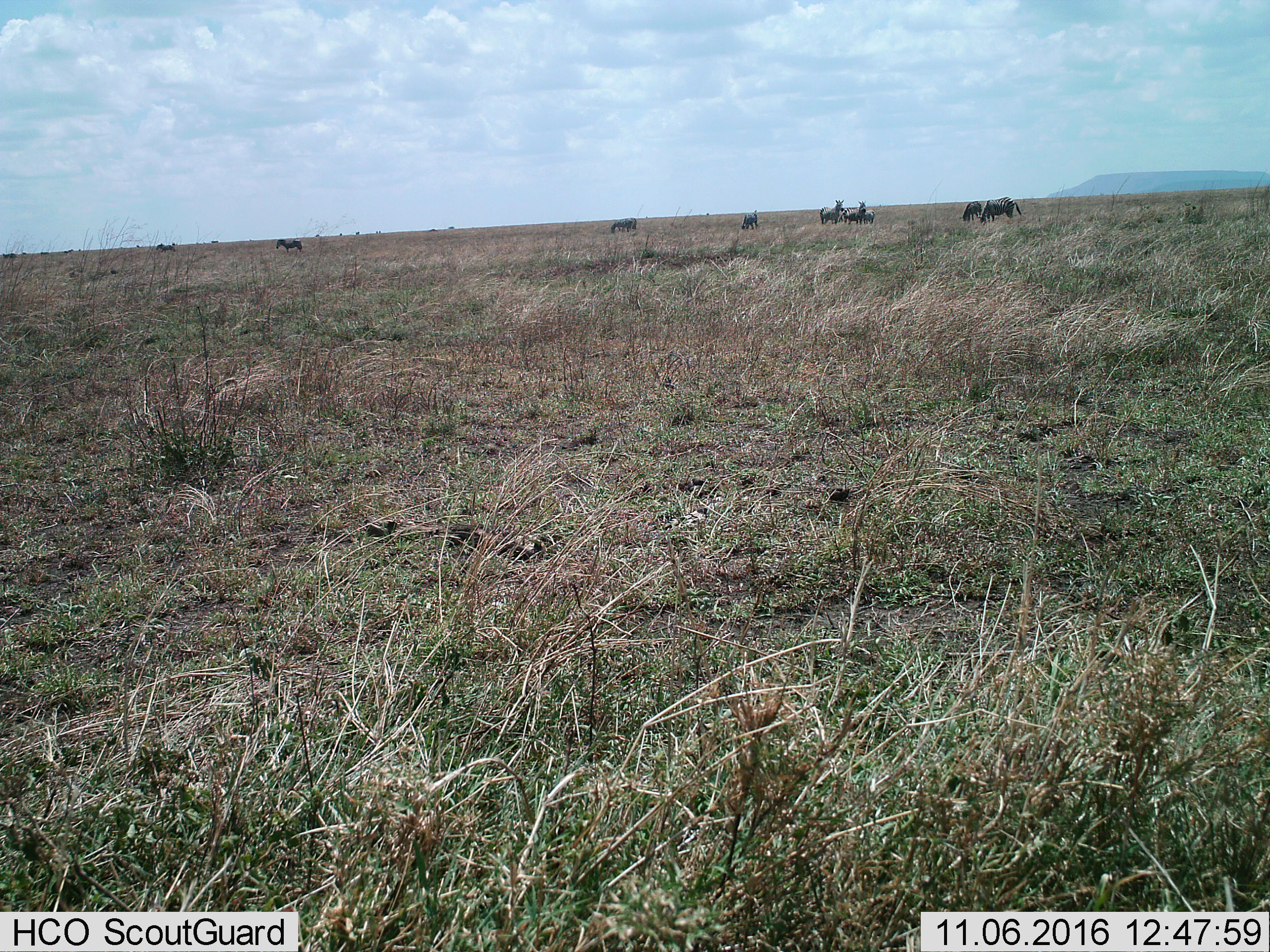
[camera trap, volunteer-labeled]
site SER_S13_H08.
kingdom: Animalia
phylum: Chordata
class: Mammalia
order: Perissodactyla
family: Equidae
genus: Equus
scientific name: Equus quagga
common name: plains zebra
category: zebraplains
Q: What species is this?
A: Zebraplains (plains zebra) (Equus quagga).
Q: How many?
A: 9.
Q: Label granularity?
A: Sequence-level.